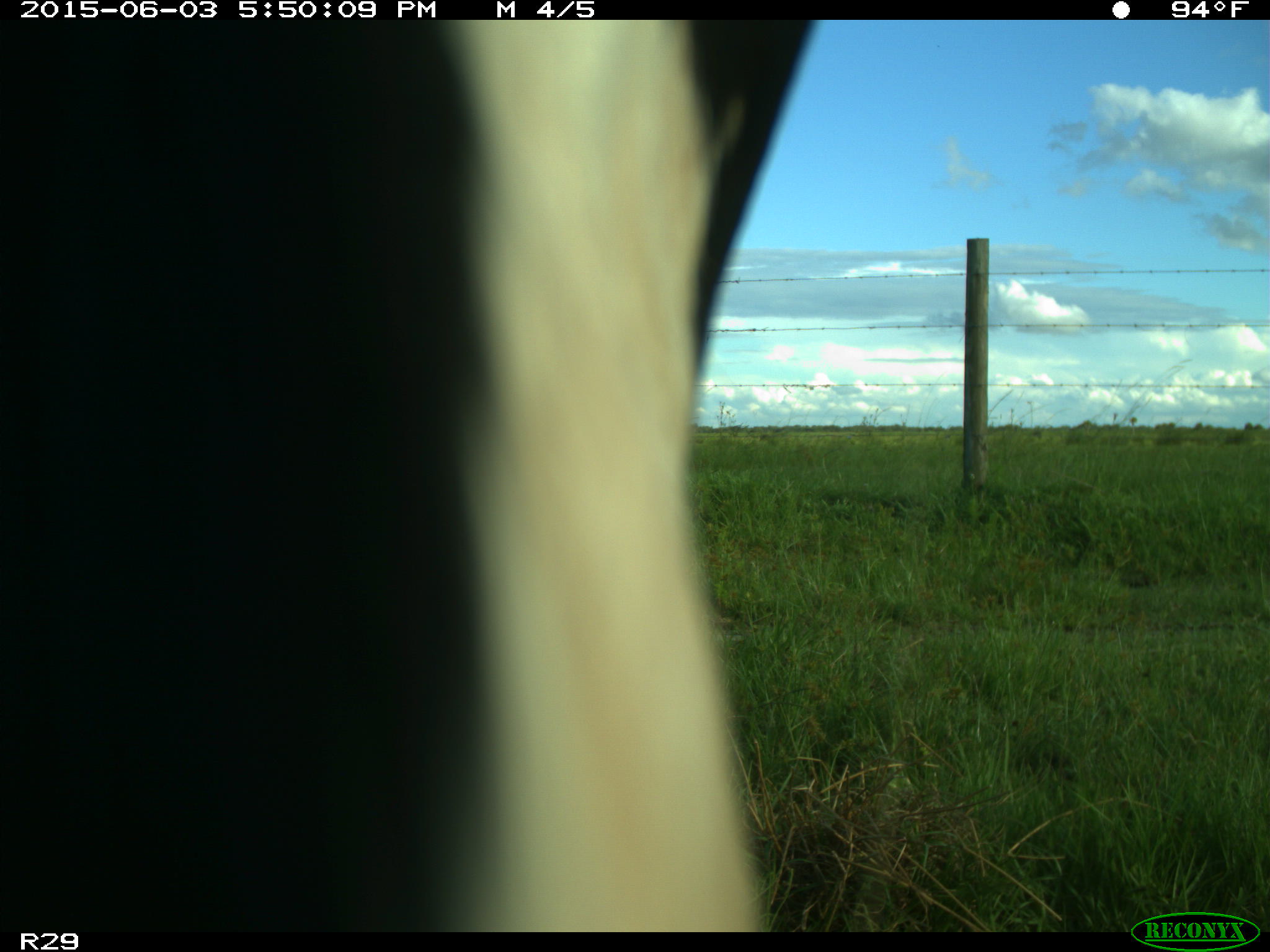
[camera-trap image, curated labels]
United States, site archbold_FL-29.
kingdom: Animalia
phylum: Chordata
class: Mammalia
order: Artiodactyla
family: Bovidae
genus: Bos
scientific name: Bos taurus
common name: domestic cow